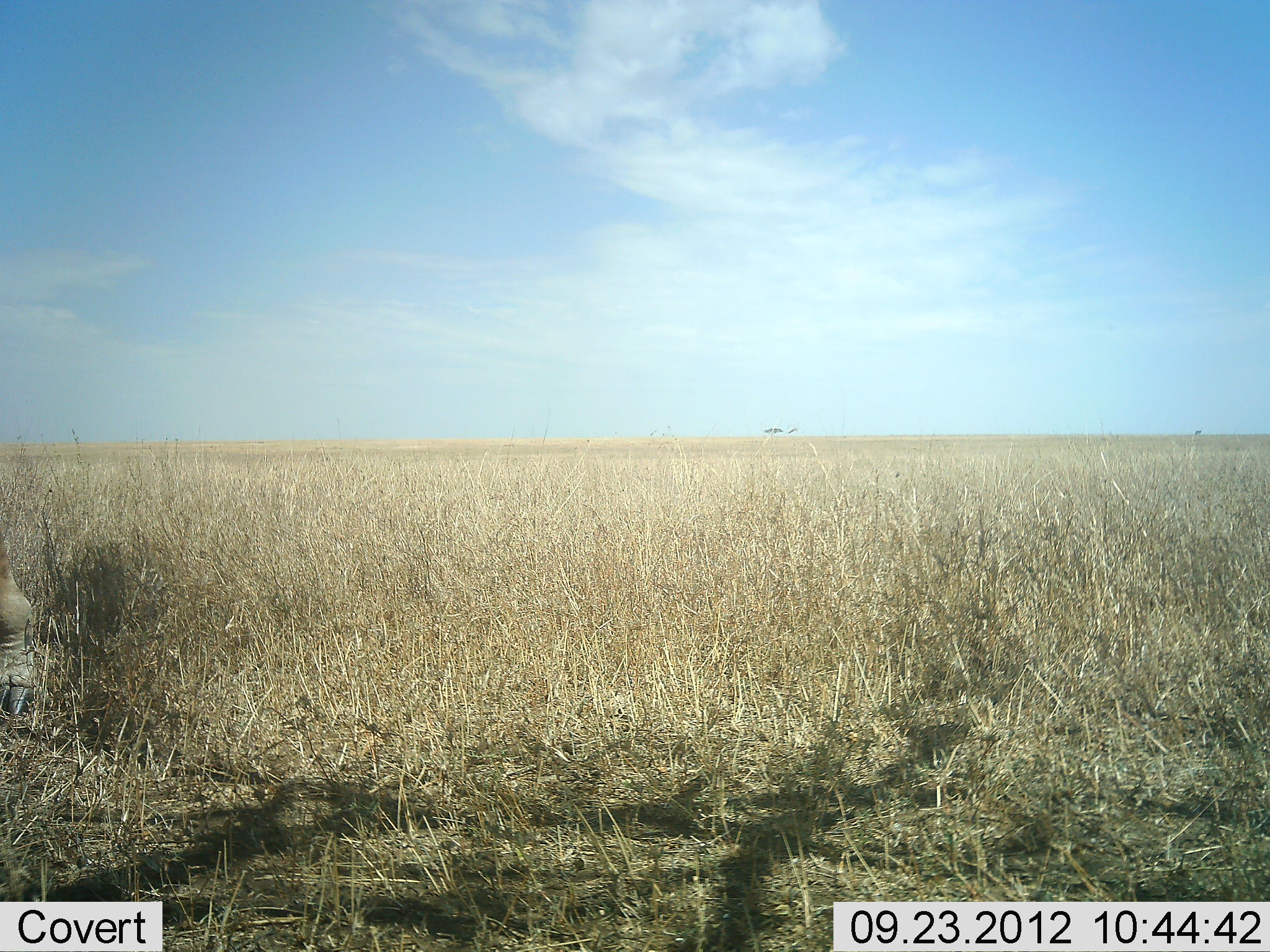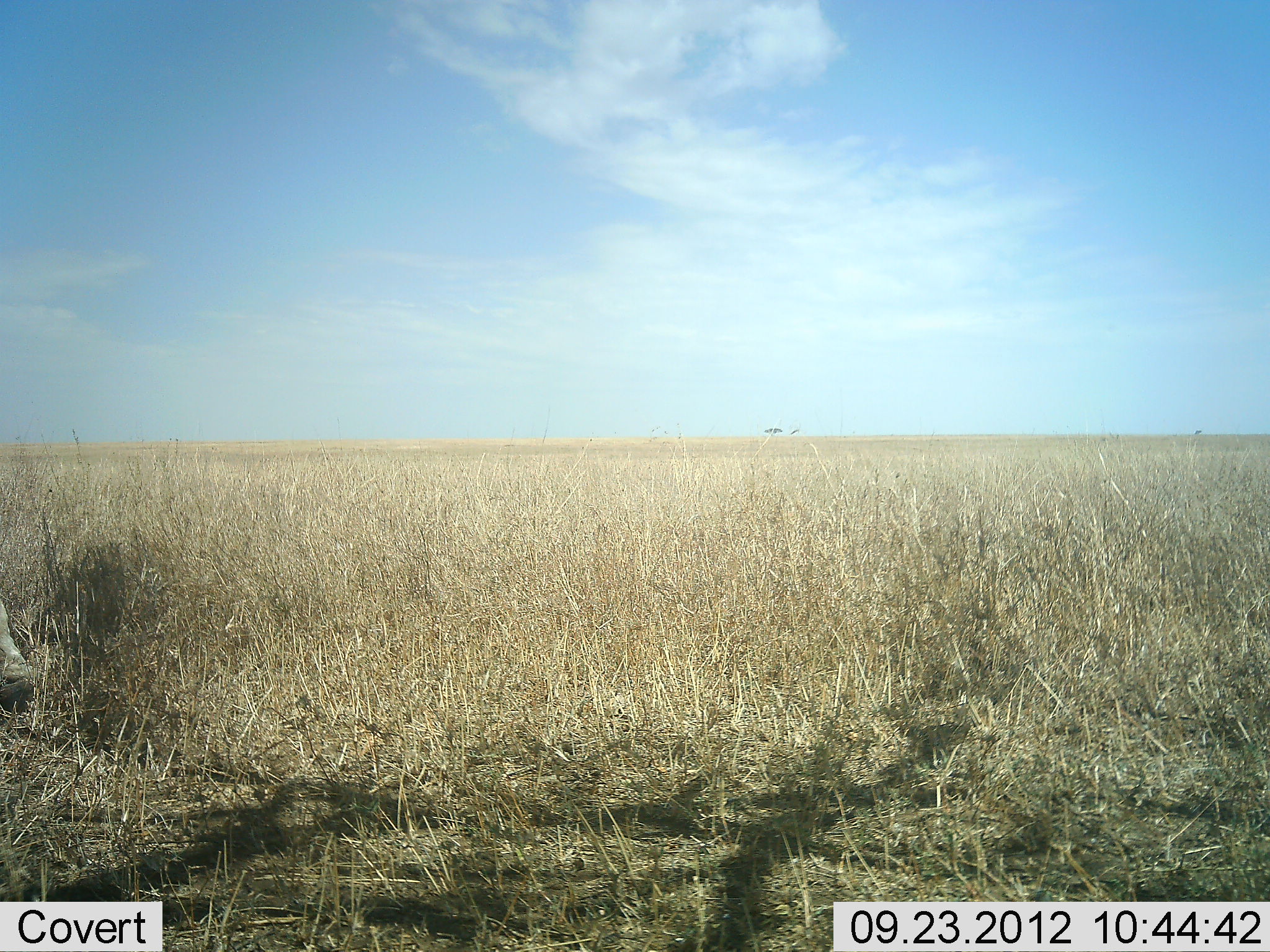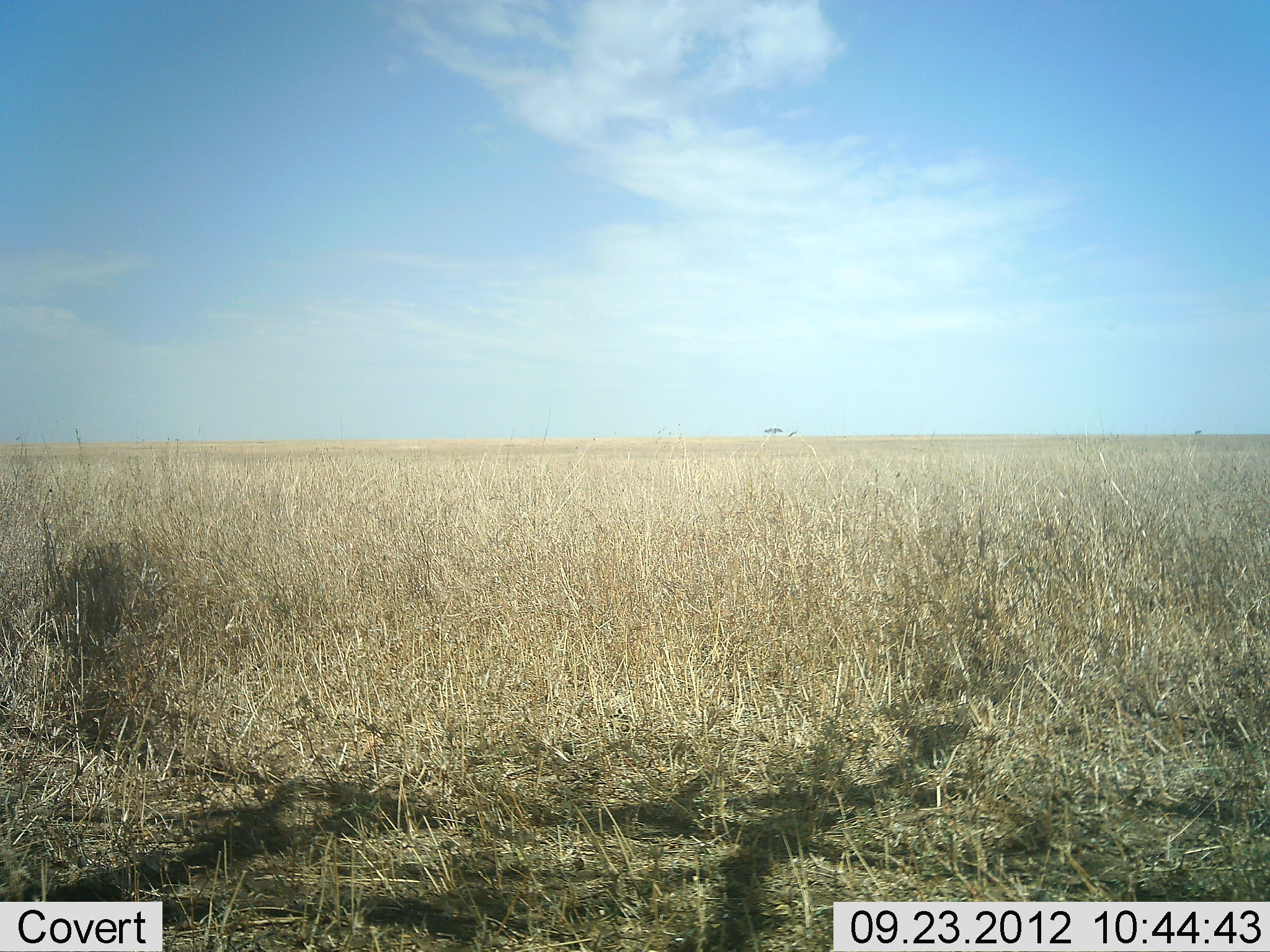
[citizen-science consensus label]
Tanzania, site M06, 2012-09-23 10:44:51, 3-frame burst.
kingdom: Animalia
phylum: Chordata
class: Mammalia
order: Artiodactyla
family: Giraffidae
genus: Giraffa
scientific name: Giraffa camelopardalis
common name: giraffe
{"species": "giraffe (Giraffa camelopardalis)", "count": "1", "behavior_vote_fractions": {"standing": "67%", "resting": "0%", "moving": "33%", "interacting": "0%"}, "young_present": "0%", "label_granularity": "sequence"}